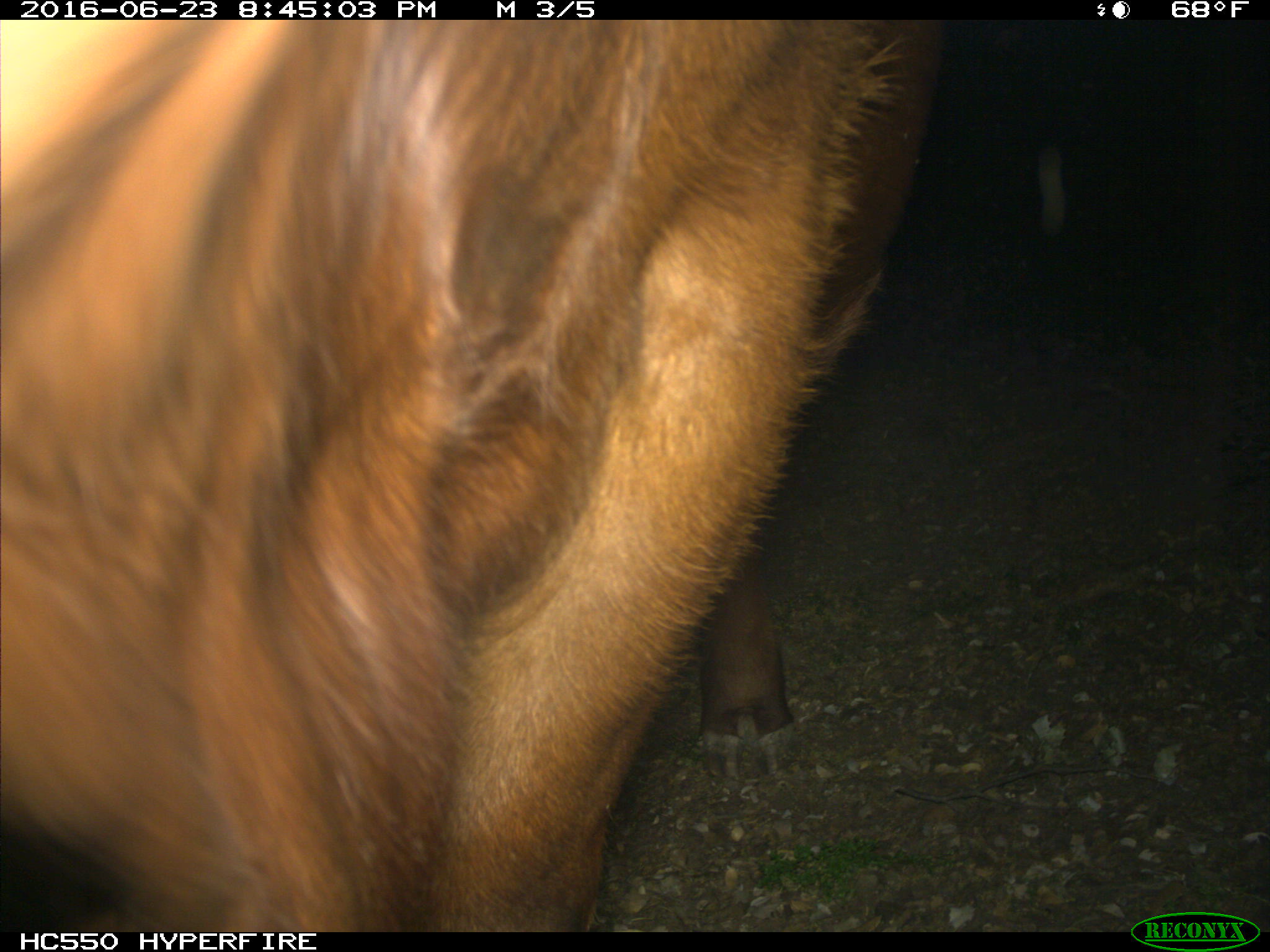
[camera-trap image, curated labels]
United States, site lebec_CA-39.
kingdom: Animalia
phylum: Chordata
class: Mammalia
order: Artiodactyla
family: Bovidae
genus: Bos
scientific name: Bos taurus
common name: domestic cow